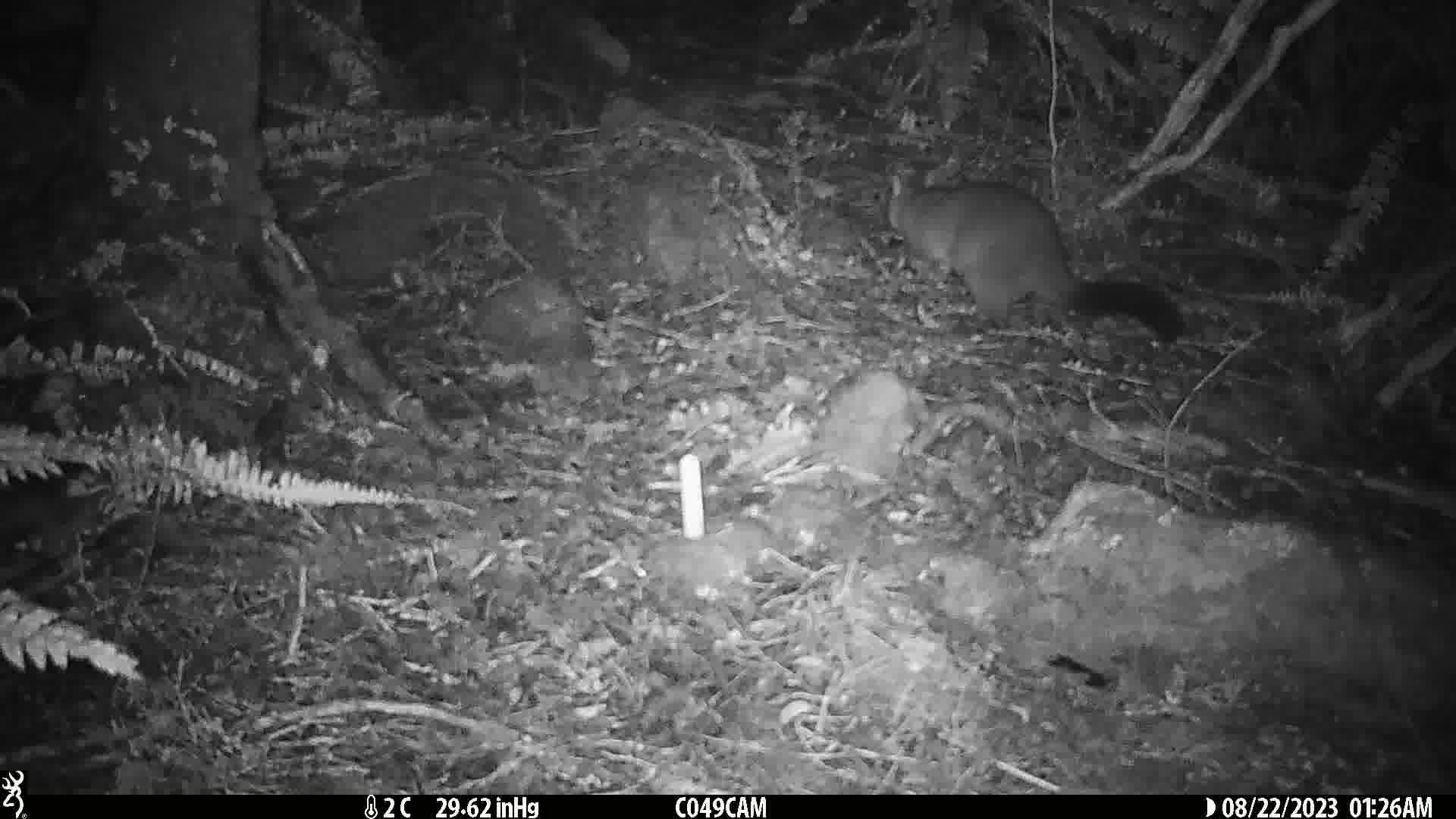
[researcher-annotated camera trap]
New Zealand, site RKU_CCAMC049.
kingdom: Animalia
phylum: Chordata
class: Mammalia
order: Diprotodontia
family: Phalangeridae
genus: Trichosurus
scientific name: Trichosurus vulpecula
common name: common brushtail possum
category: possum